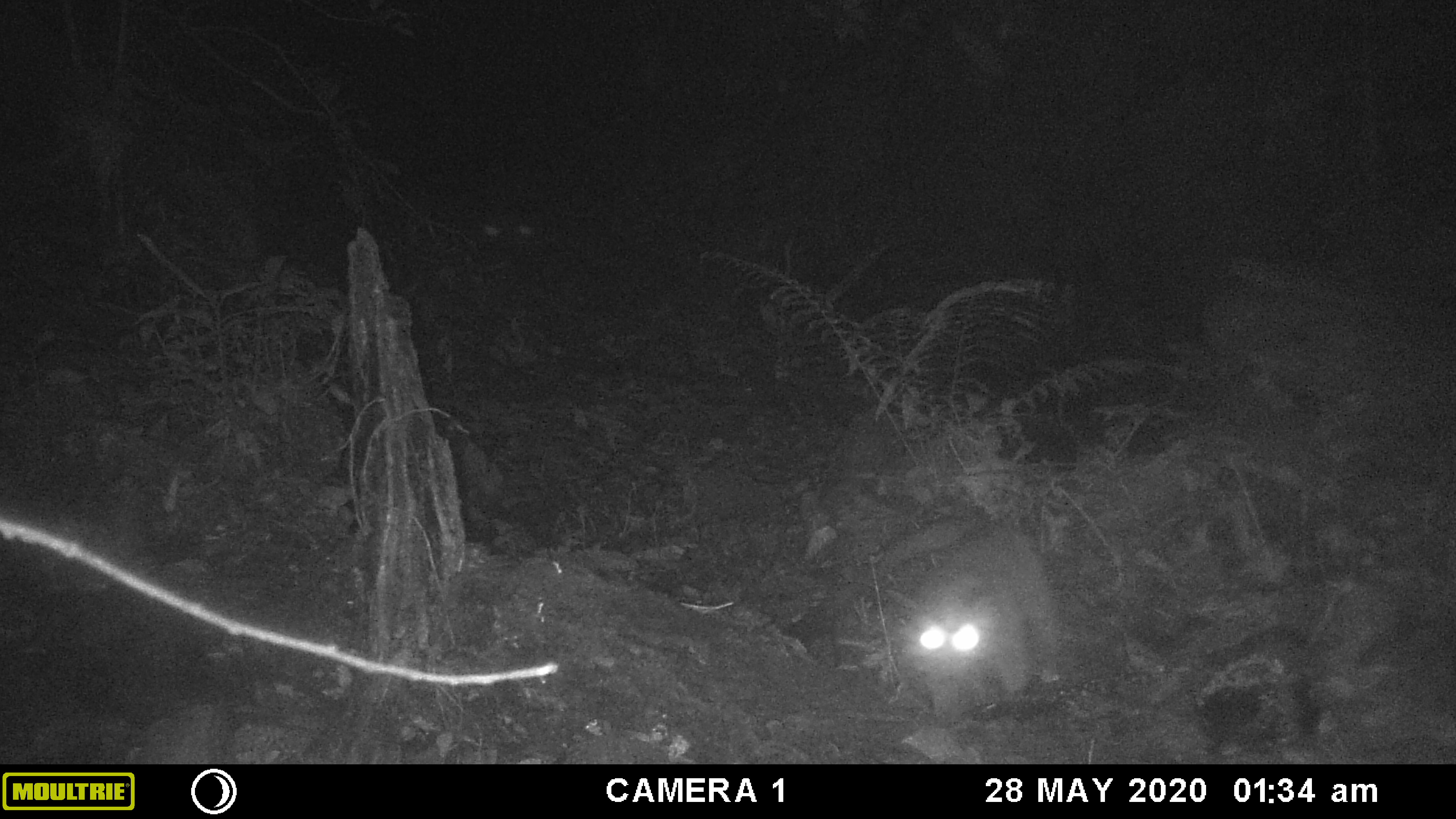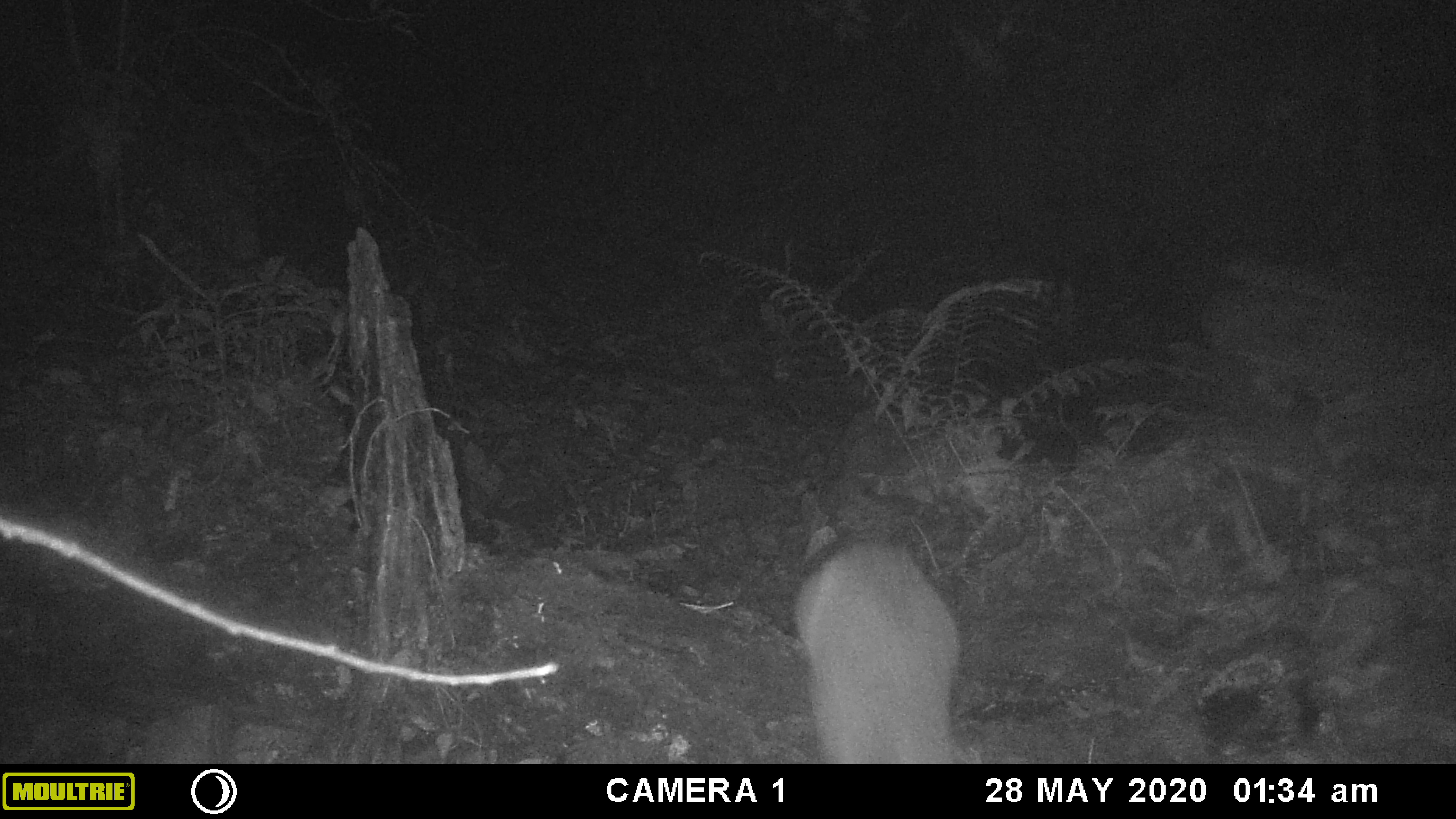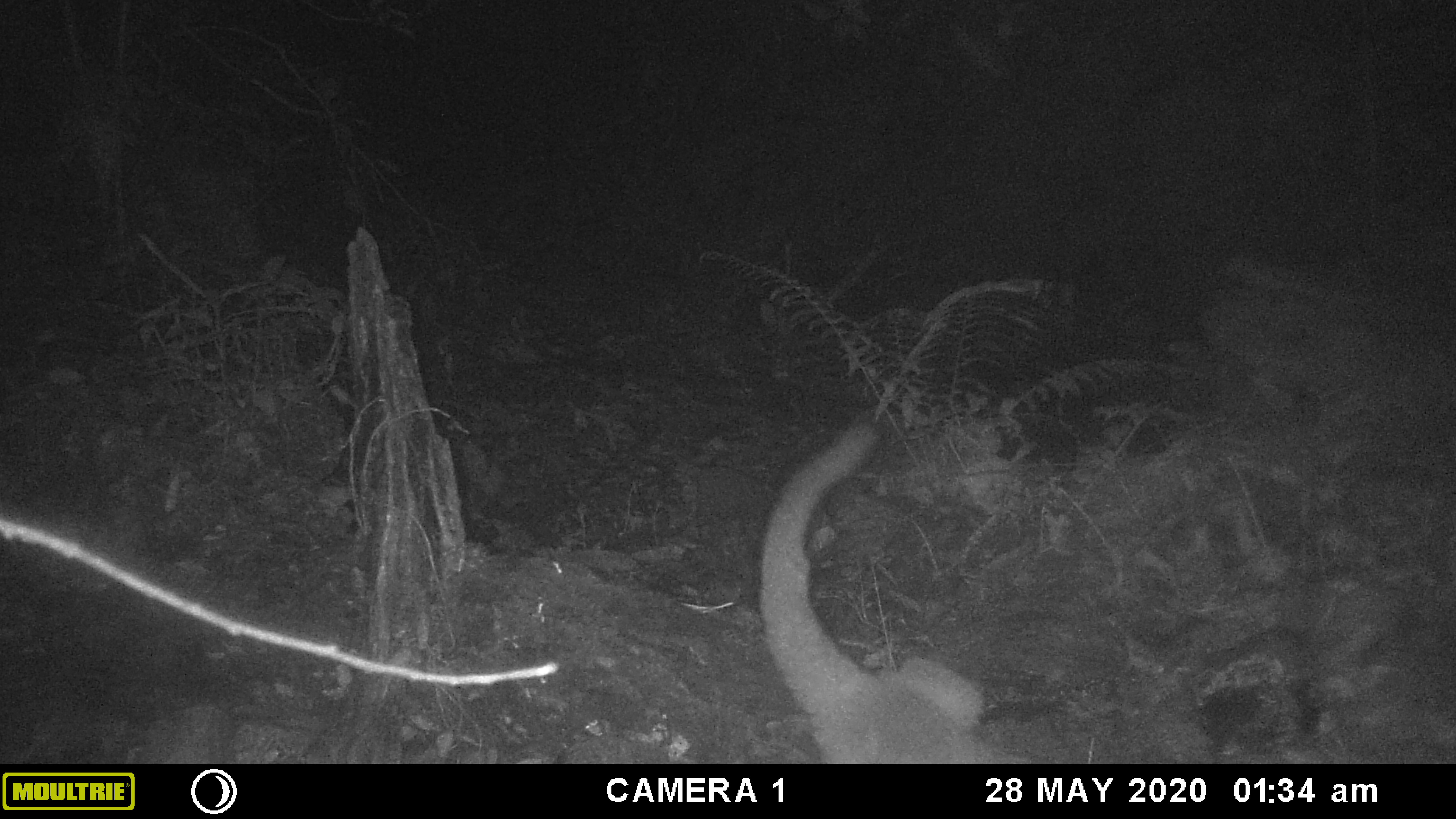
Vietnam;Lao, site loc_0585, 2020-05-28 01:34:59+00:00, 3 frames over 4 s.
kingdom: Animalia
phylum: Chordata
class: Mammalia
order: Carnivora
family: Viverridae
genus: Paguma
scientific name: Paguma larvata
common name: masked palm civet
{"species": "masked palm civet (Paguma larvata)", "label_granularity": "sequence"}